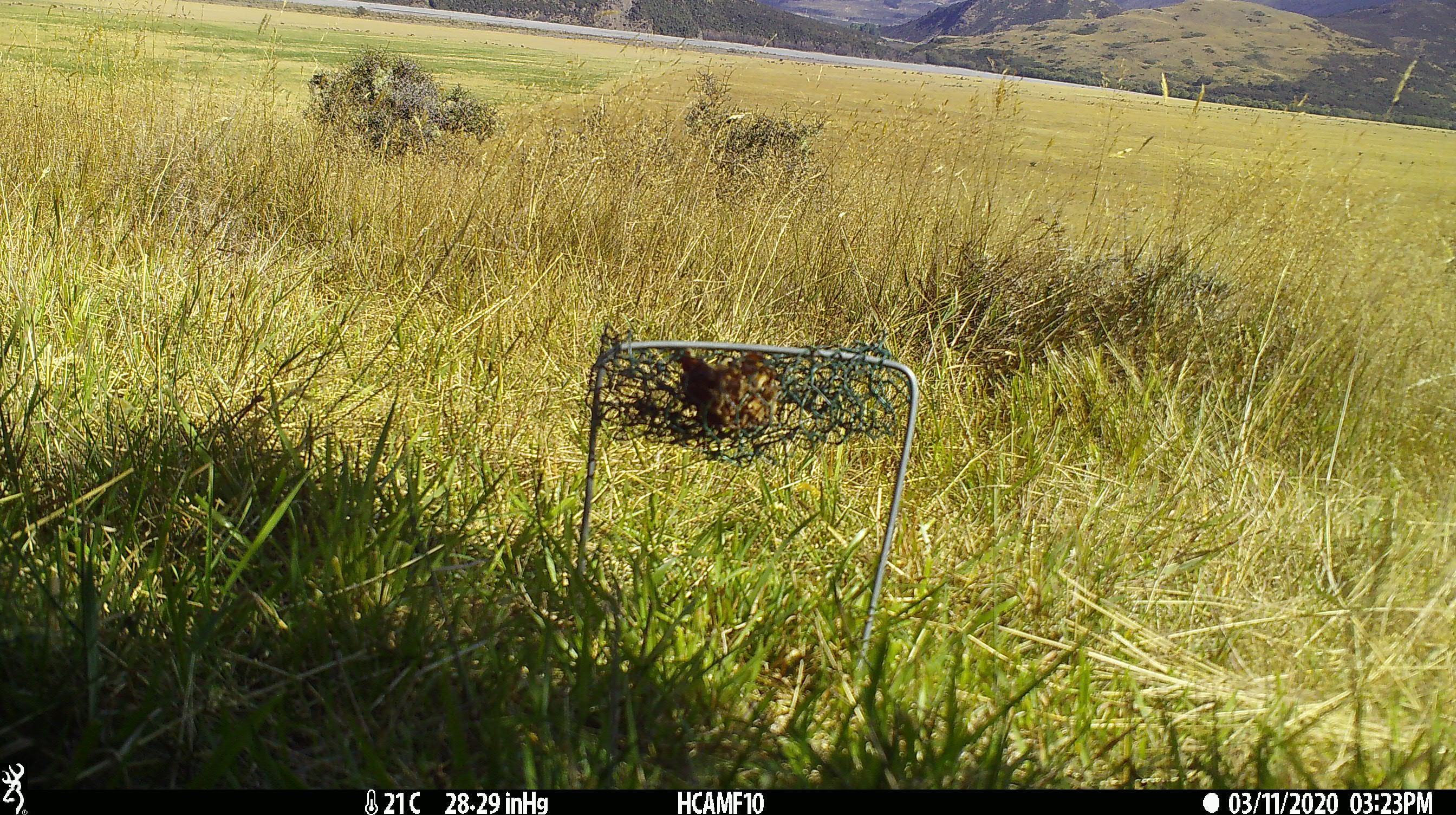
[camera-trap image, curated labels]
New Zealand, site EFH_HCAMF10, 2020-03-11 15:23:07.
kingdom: Animalia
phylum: Chordata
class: Mammalia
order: Rodentia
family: Muridae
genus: Rattus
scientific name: Rattus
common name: rat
Rat (Rattus).